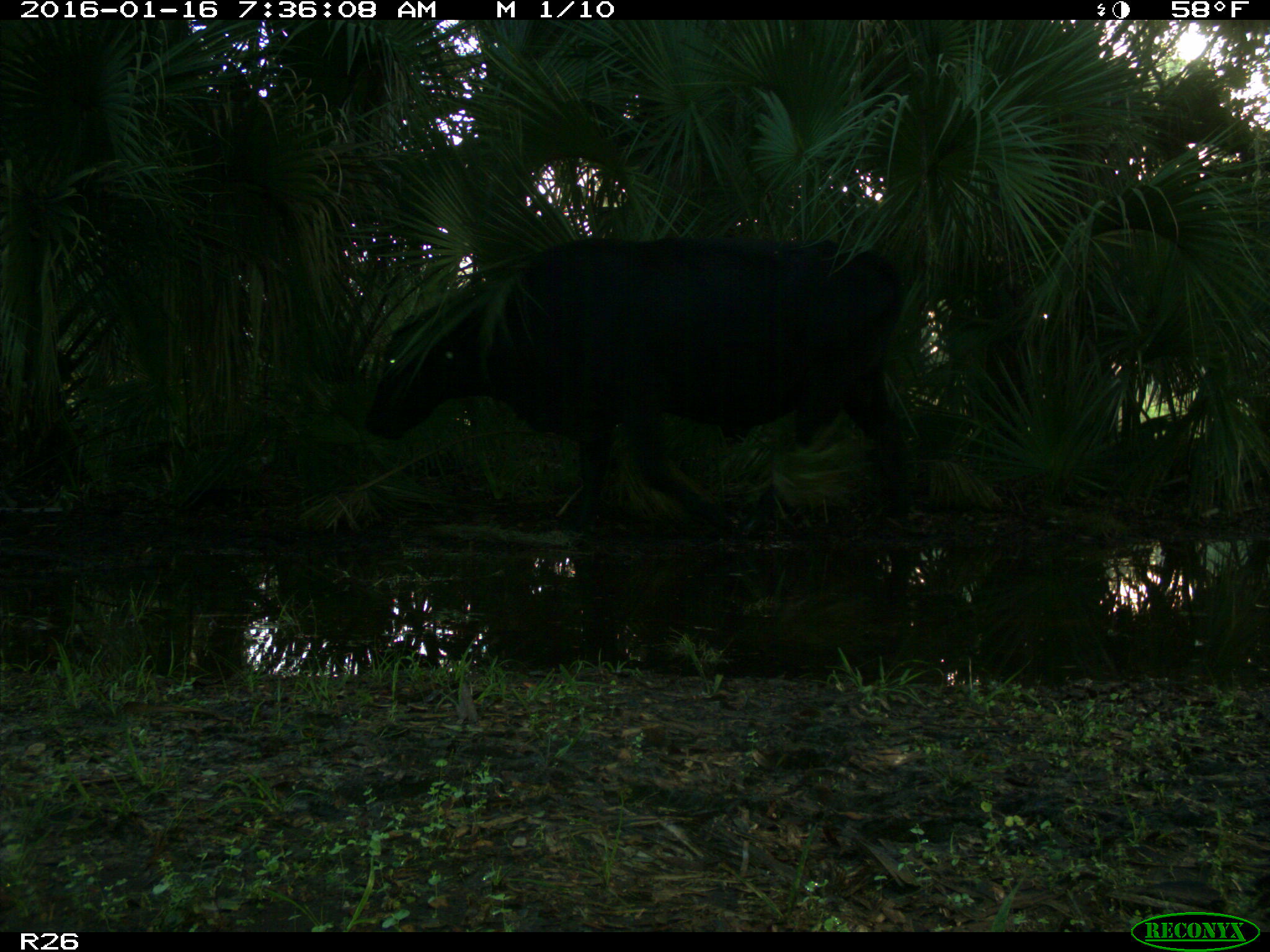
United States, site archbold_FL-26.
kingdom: Animalia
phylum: Chordata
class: Mammalia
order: Artiodactyla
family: Bovidae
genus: Bos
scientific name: Bos taurus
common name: domestic cow